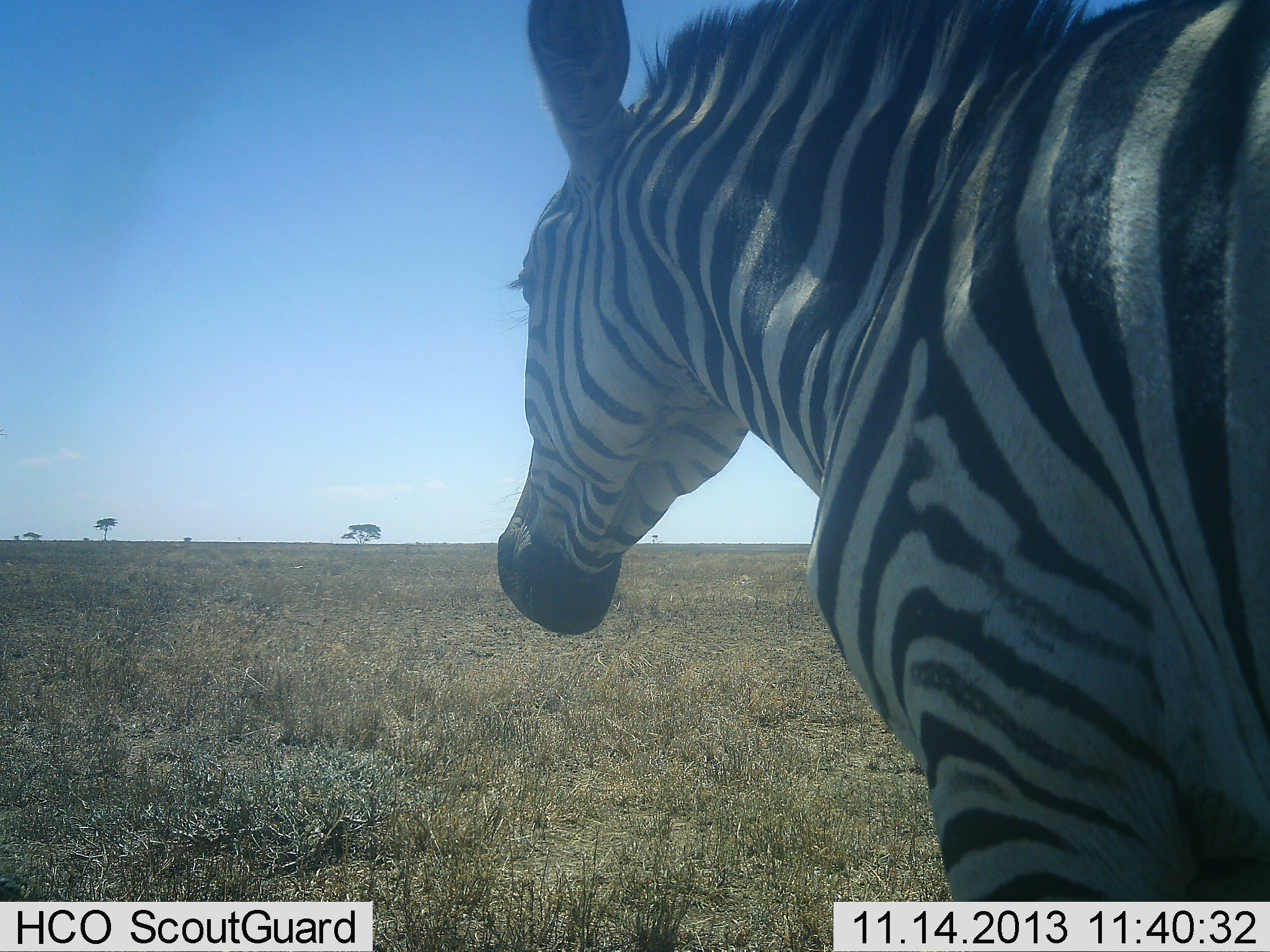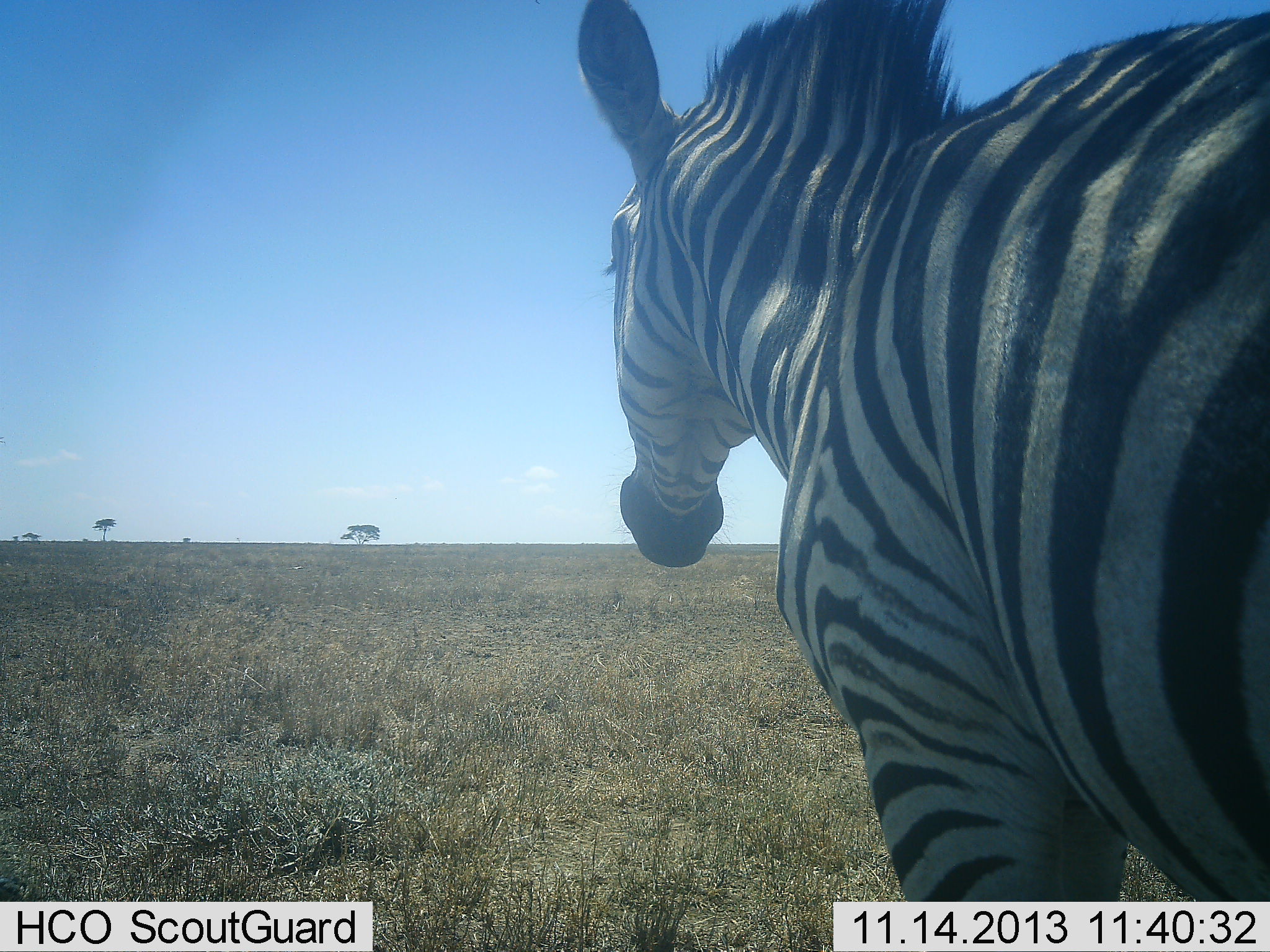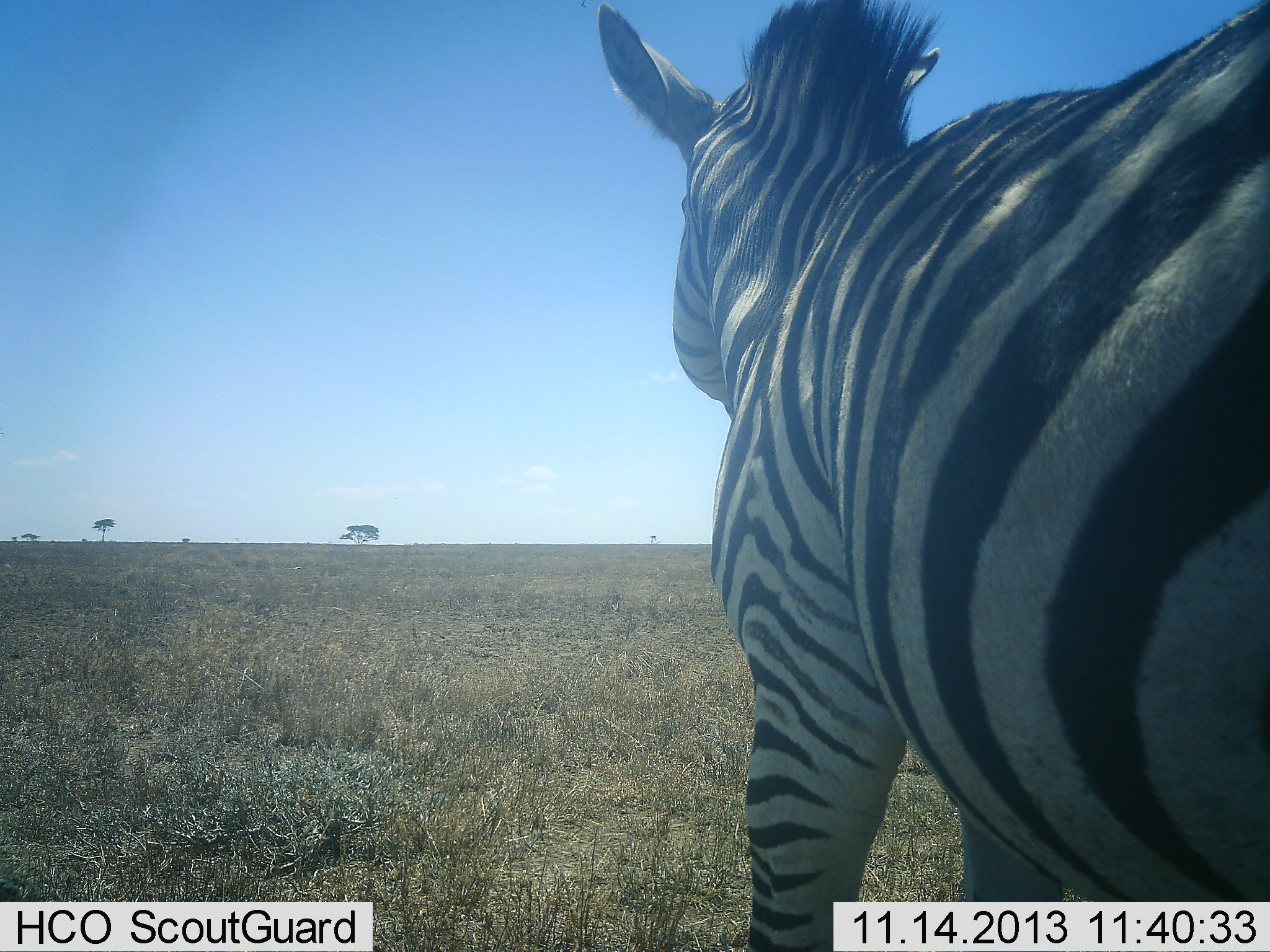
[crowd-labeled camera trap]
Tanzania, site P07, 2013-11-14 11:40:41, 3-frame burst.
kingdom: Animalia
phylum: Chordata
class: Mammalia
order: Perissodactyla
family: Equidae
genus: Equus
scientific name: Equus quagga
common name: plains zebra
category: zebra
Zebra (plains zebra) (Equus quagga), count 1. Behavior (volunteer vote fractions): standing 45%, resting 0%, moving 60%, interacting 0%. Young present (vote fraction): 0%. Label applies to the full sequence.